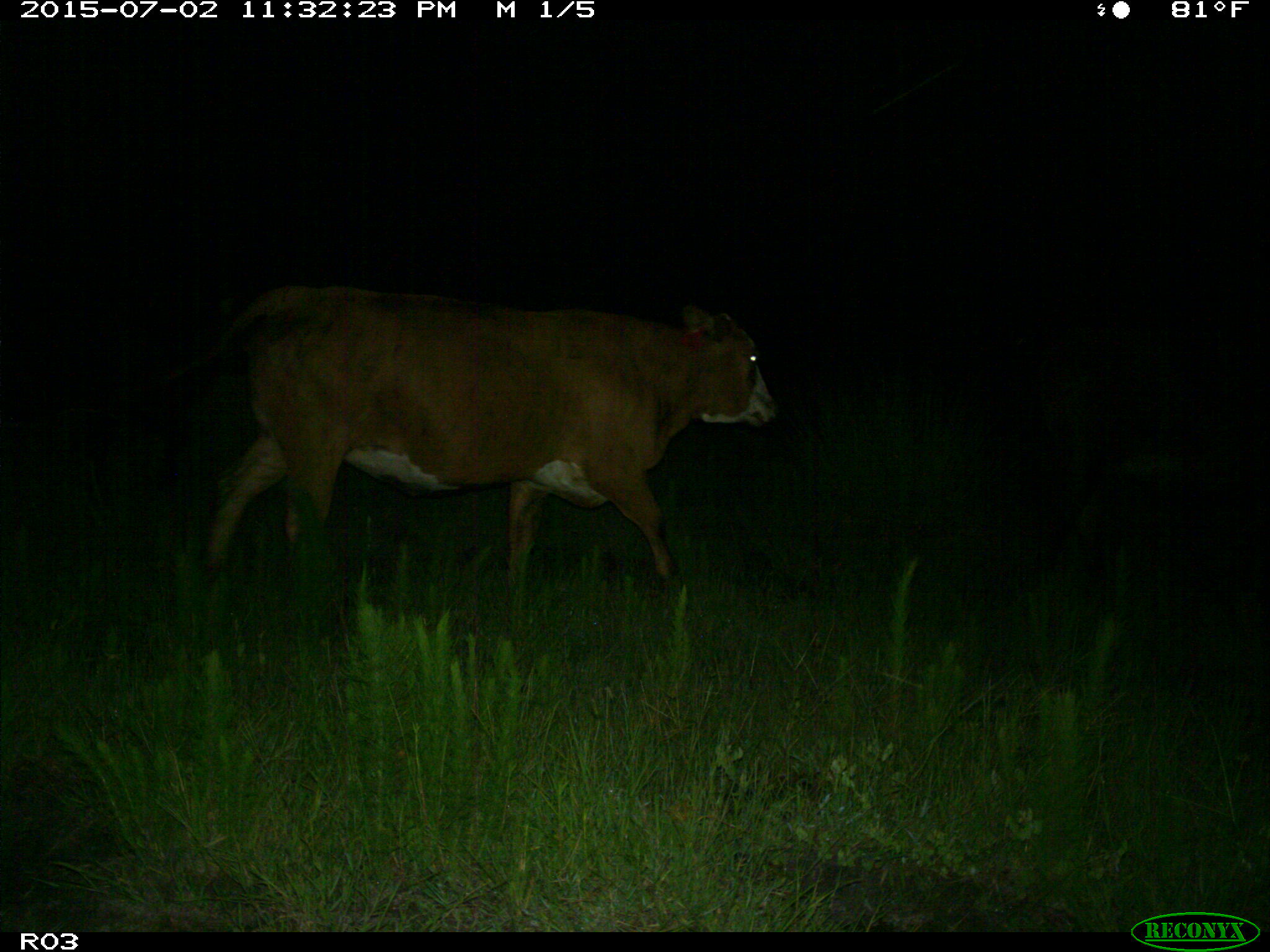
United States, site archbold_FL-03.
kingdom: Animalia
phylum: Chordata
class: Mammalia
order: Artiodactyla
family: Bovidae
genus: Bos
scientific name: Bos taurus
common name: domestic cow